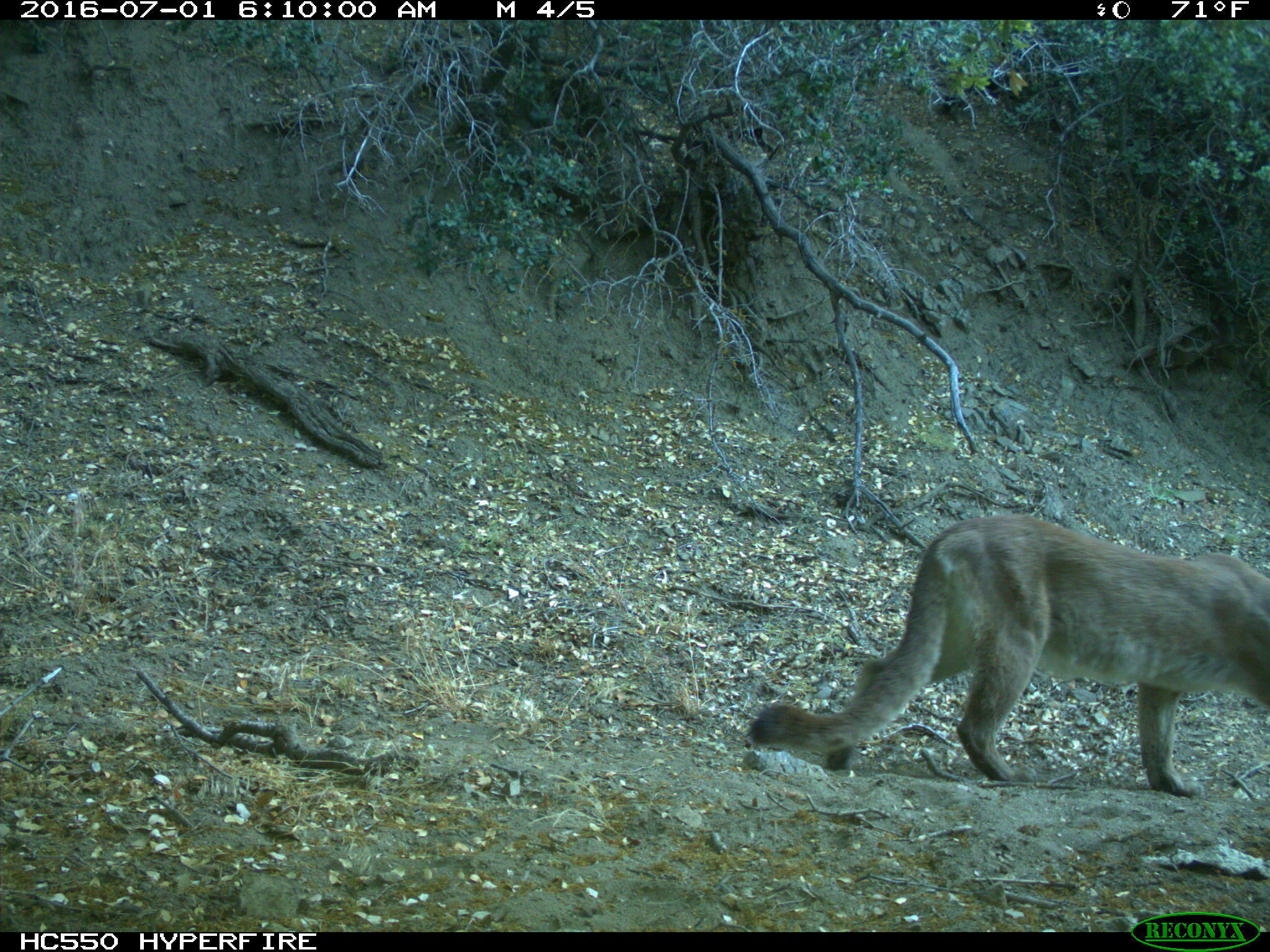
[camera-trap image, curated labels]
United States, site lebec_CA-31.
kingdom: Animalia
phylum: Chordata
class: Mammalia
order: Carnivora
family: Felidae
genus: Puma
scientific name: Puma concolor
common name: mountain lion